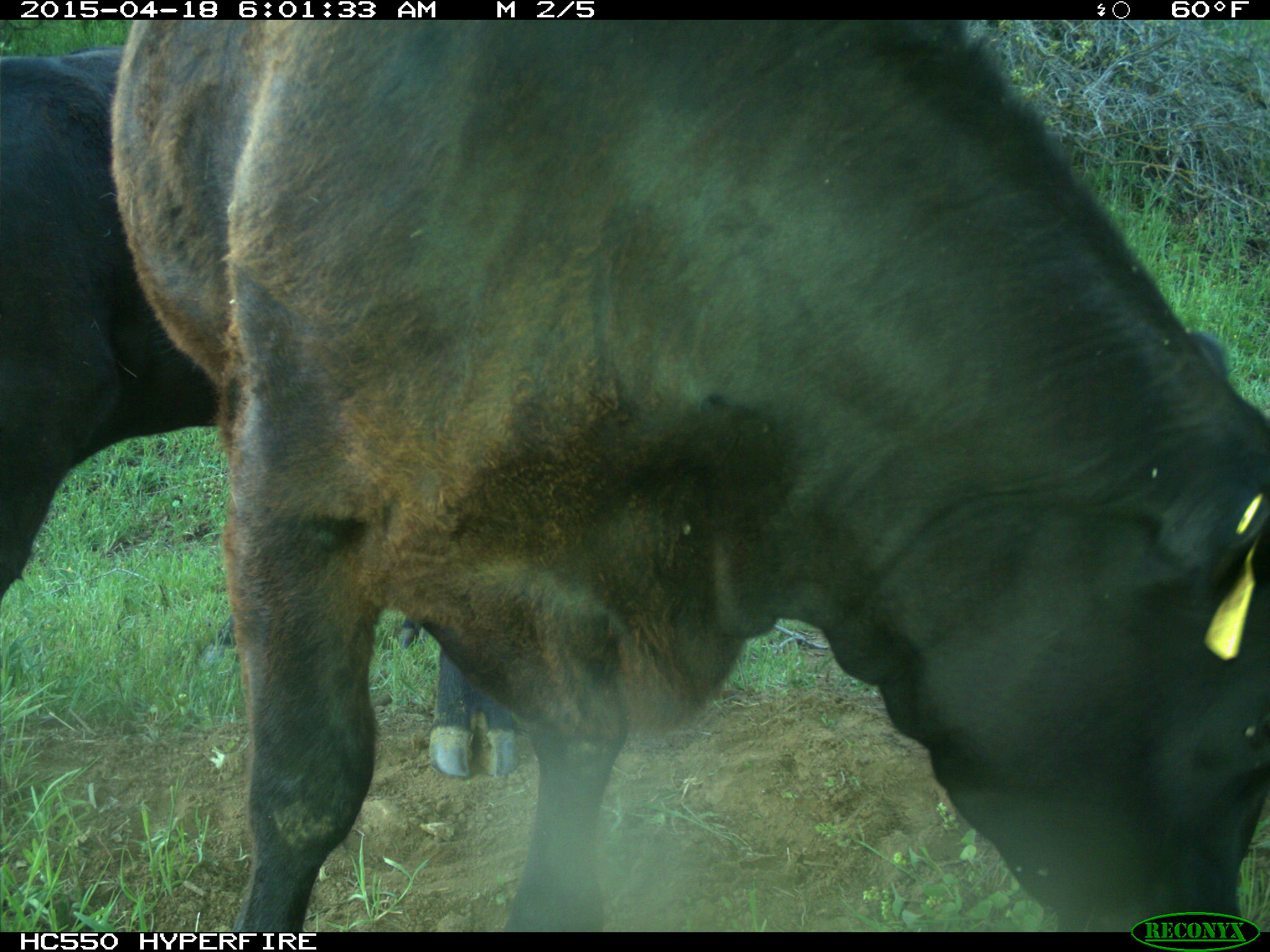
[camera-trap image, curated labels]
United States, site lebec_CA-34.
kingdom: Animalia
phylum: Chordata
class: Mammalia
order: Artiodactyla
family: Bovidae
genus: Bos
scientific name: Bos taurus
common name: domestic cow